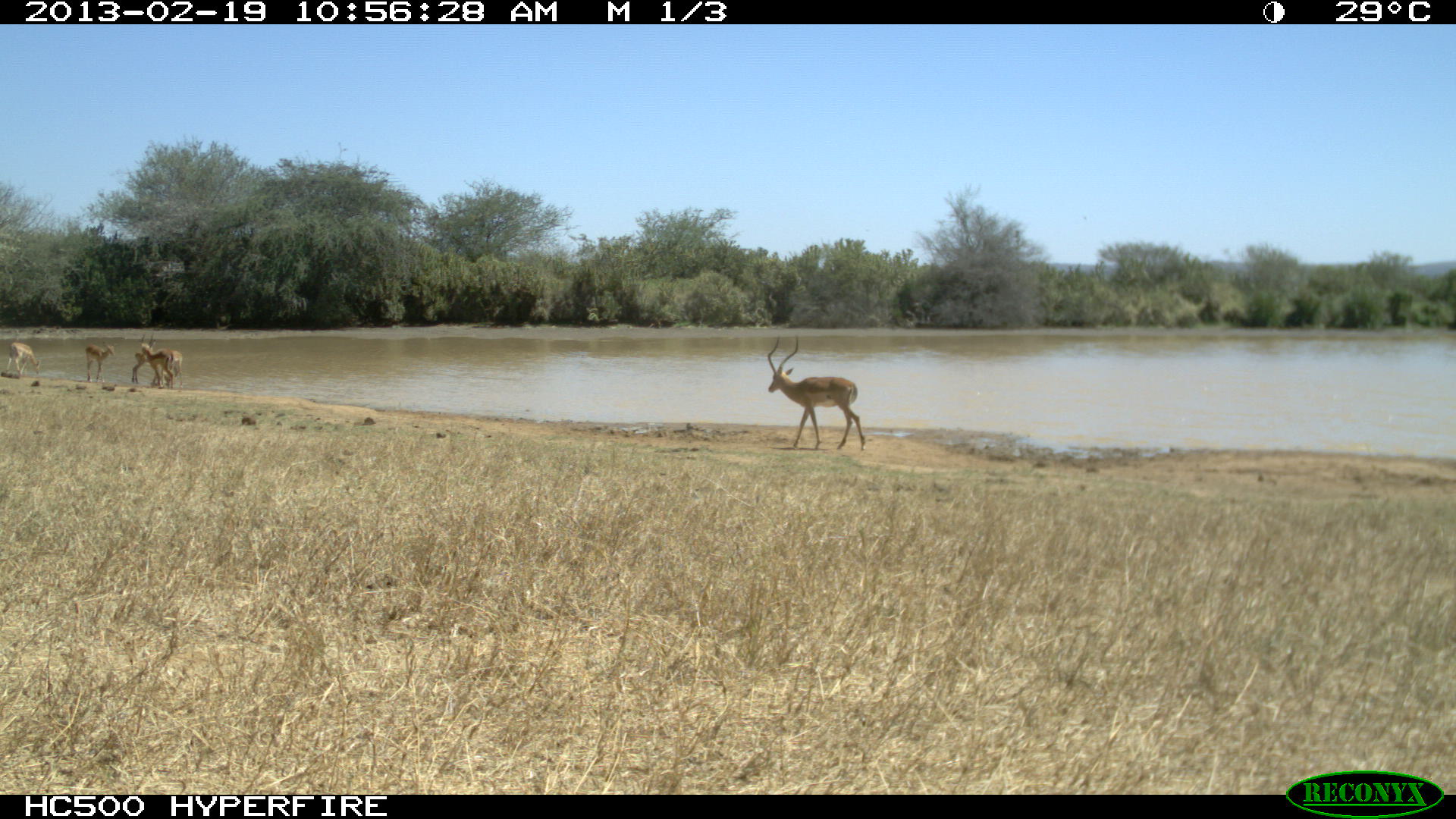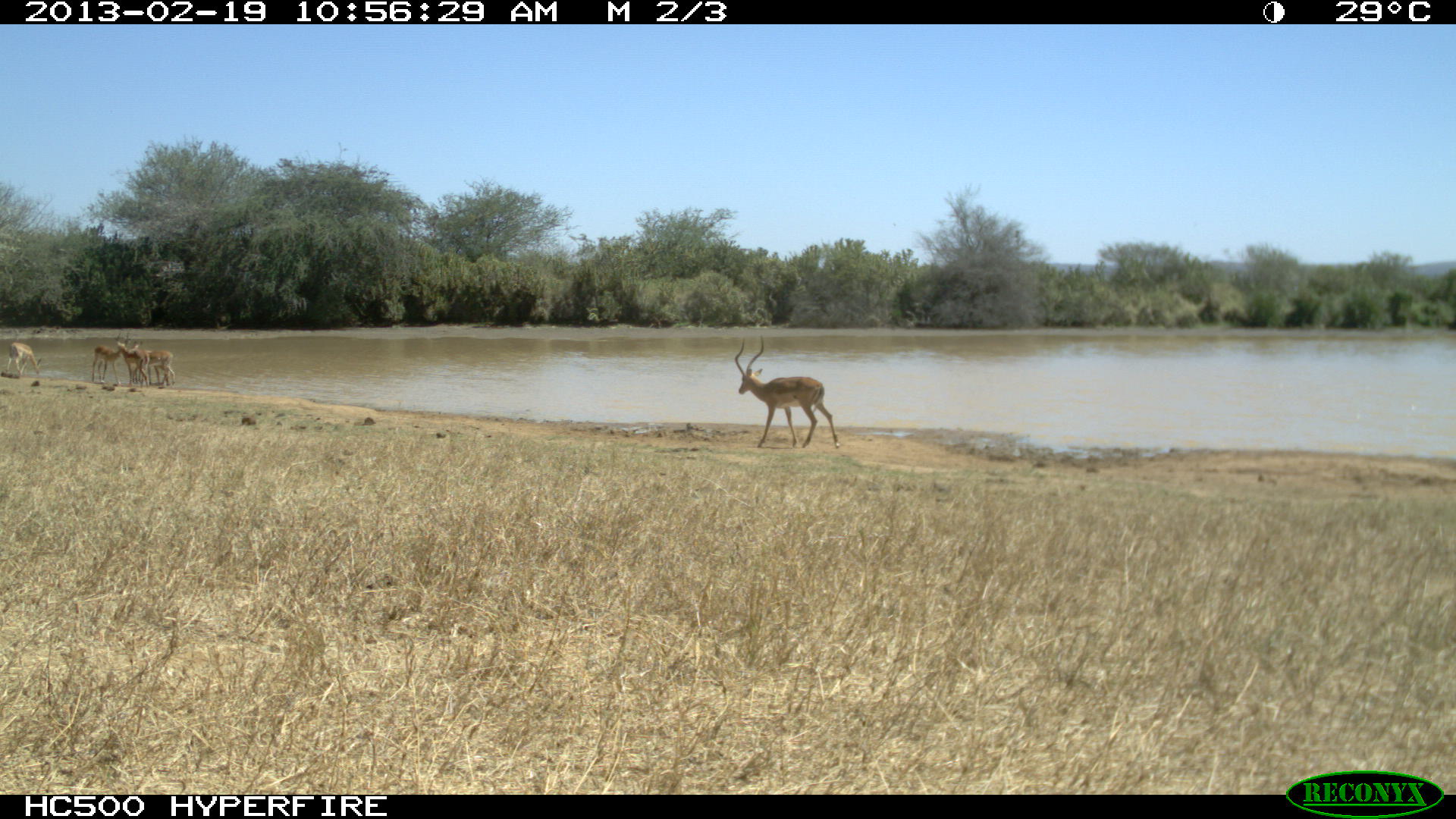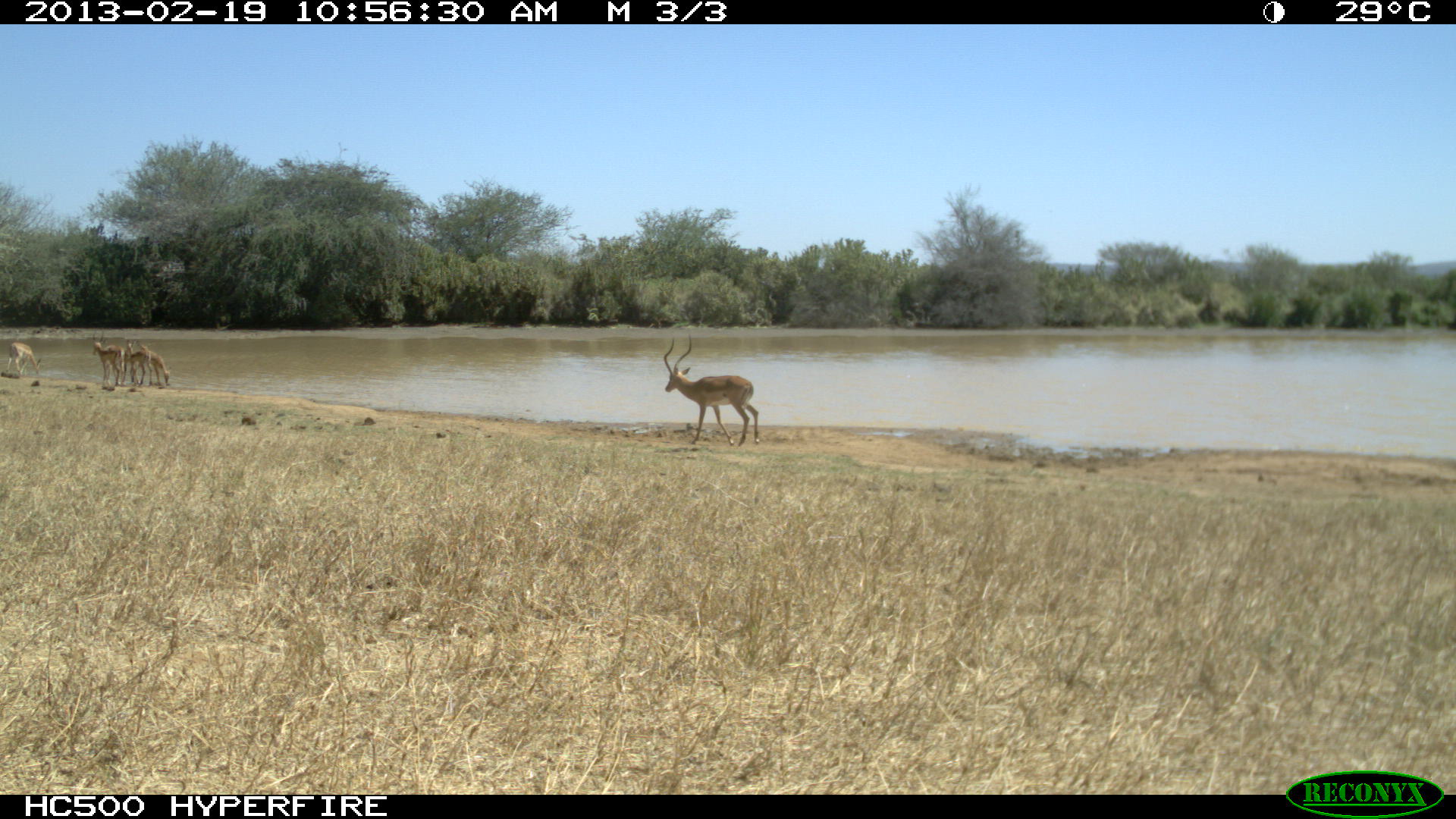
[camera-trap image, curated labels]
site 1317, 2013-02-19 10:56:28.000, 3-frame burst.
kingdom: Animalia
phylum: Chordata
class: Mammalia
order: Artiodactyla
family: Bovidae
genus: Aepyceros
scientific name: Aepyceros melampus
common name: impala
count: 6